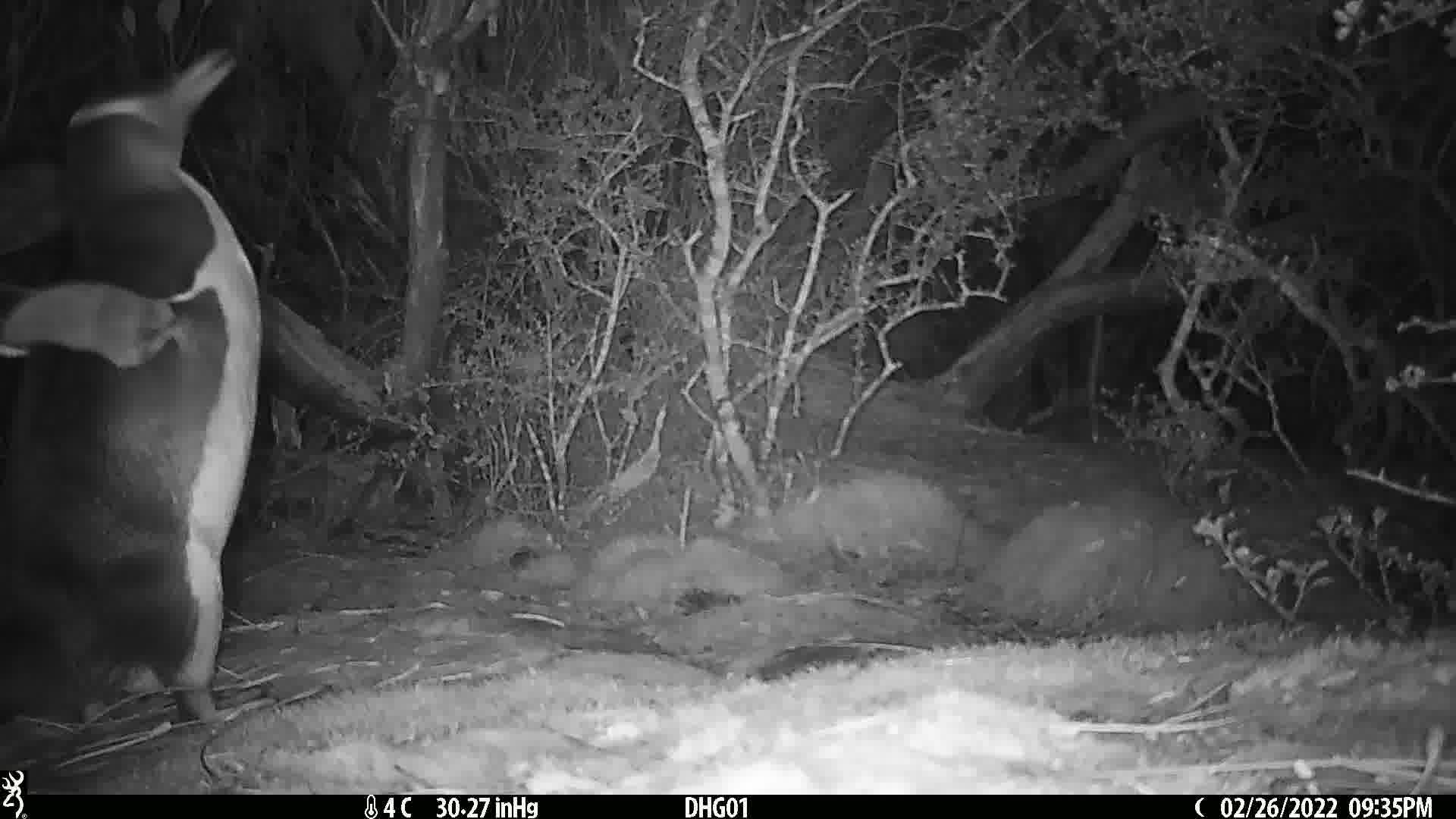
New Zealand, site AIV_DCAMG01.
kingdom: Animalia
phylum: Chordata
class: Aves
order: Sphenisciformes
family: Spheniscidae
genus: Megadyptes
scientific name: Megadyptes antipodes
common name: yellow-eyed penguin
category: yellow eyed penguin